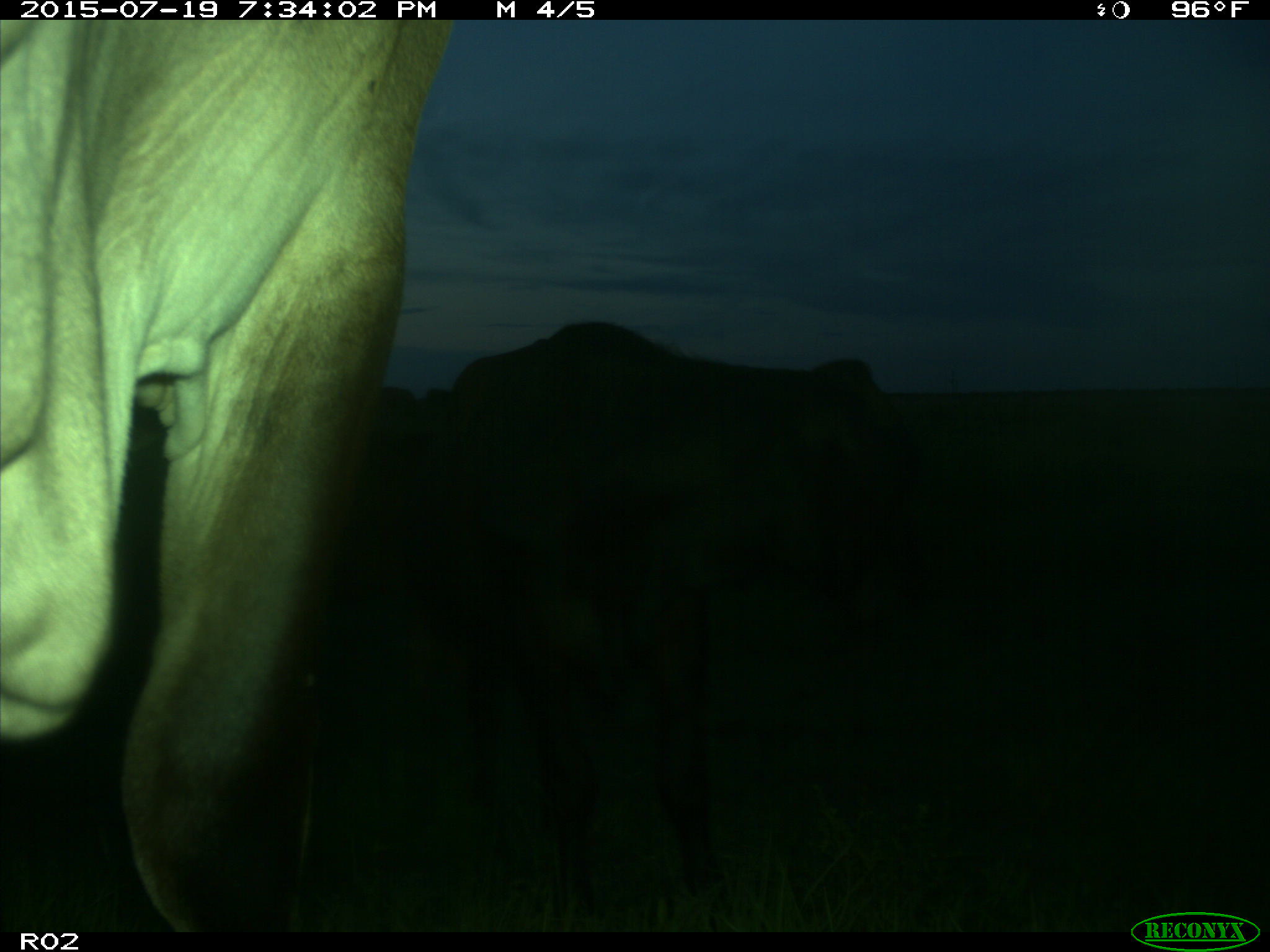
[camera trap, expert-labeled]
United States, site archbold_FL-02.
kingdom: Animalia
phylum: Chordata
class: Mammalia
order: Artiodactyla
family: Bovidae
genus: Bos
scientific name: Bos taurus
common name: domestic cow